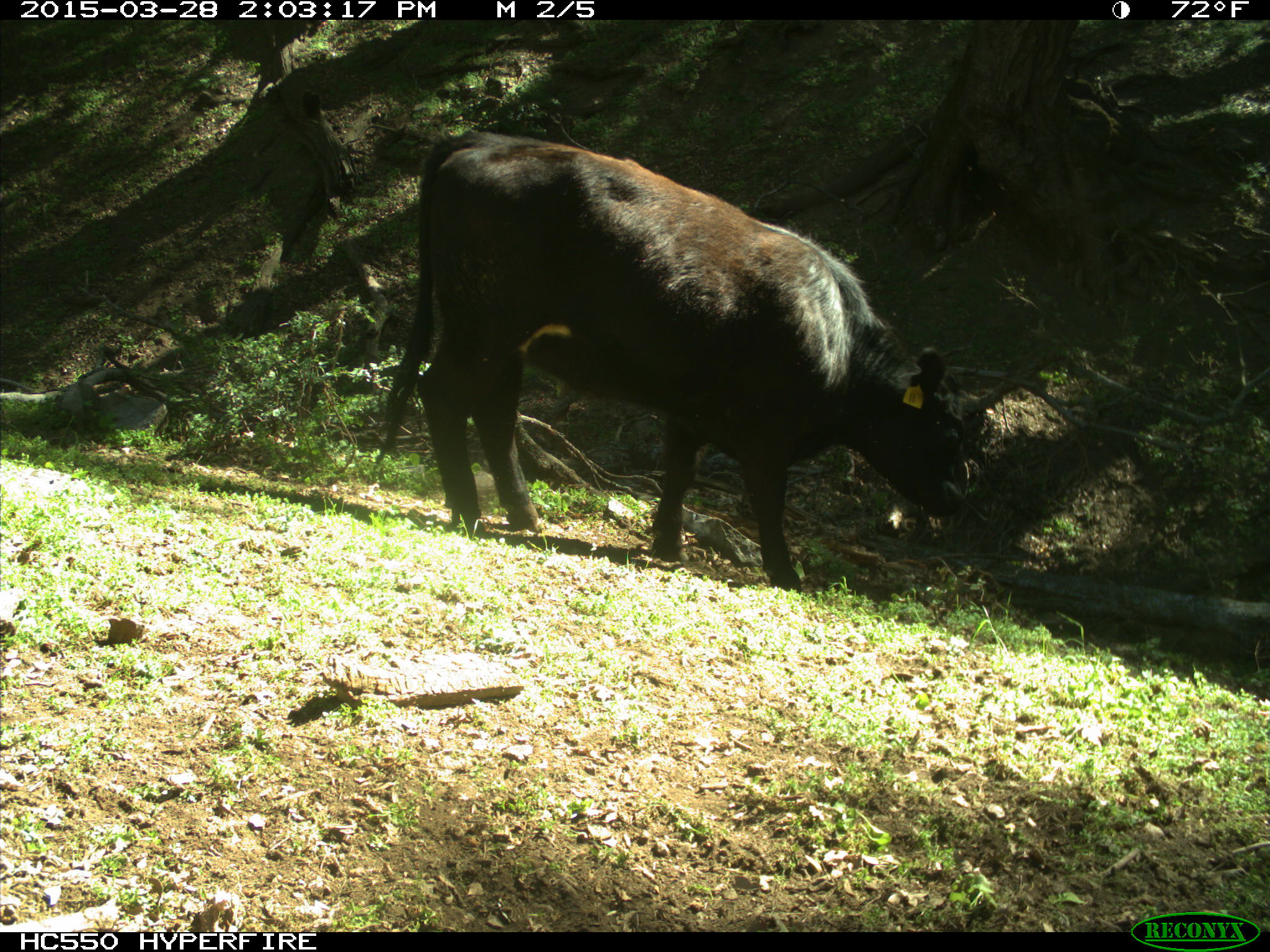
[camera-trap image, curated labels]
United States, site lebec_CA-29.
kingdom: Animalia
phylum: Chordata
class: Mammalia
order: Artiodactyla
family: Bovidae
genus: Bos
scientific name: Bos taurus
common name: domestic cow